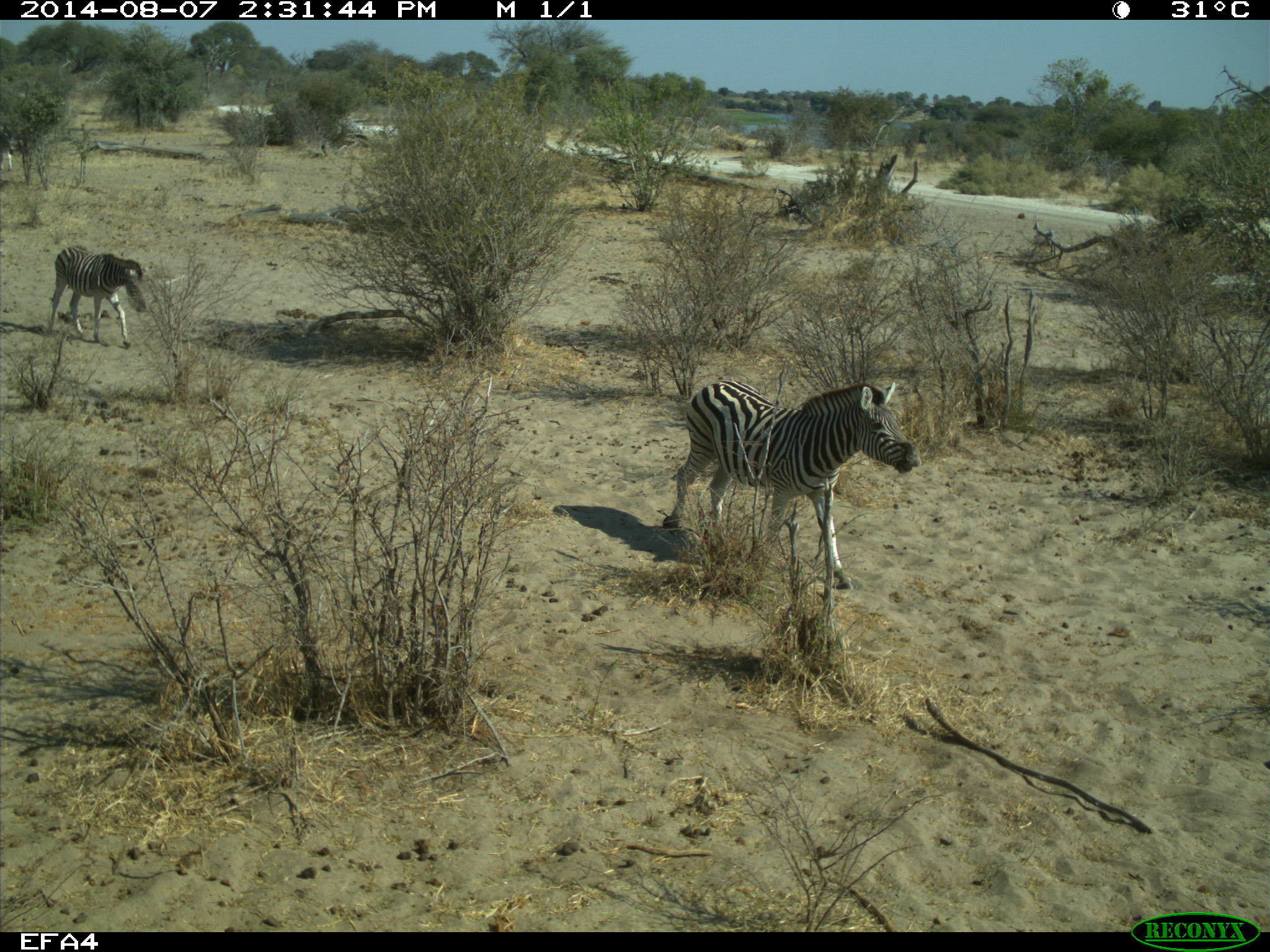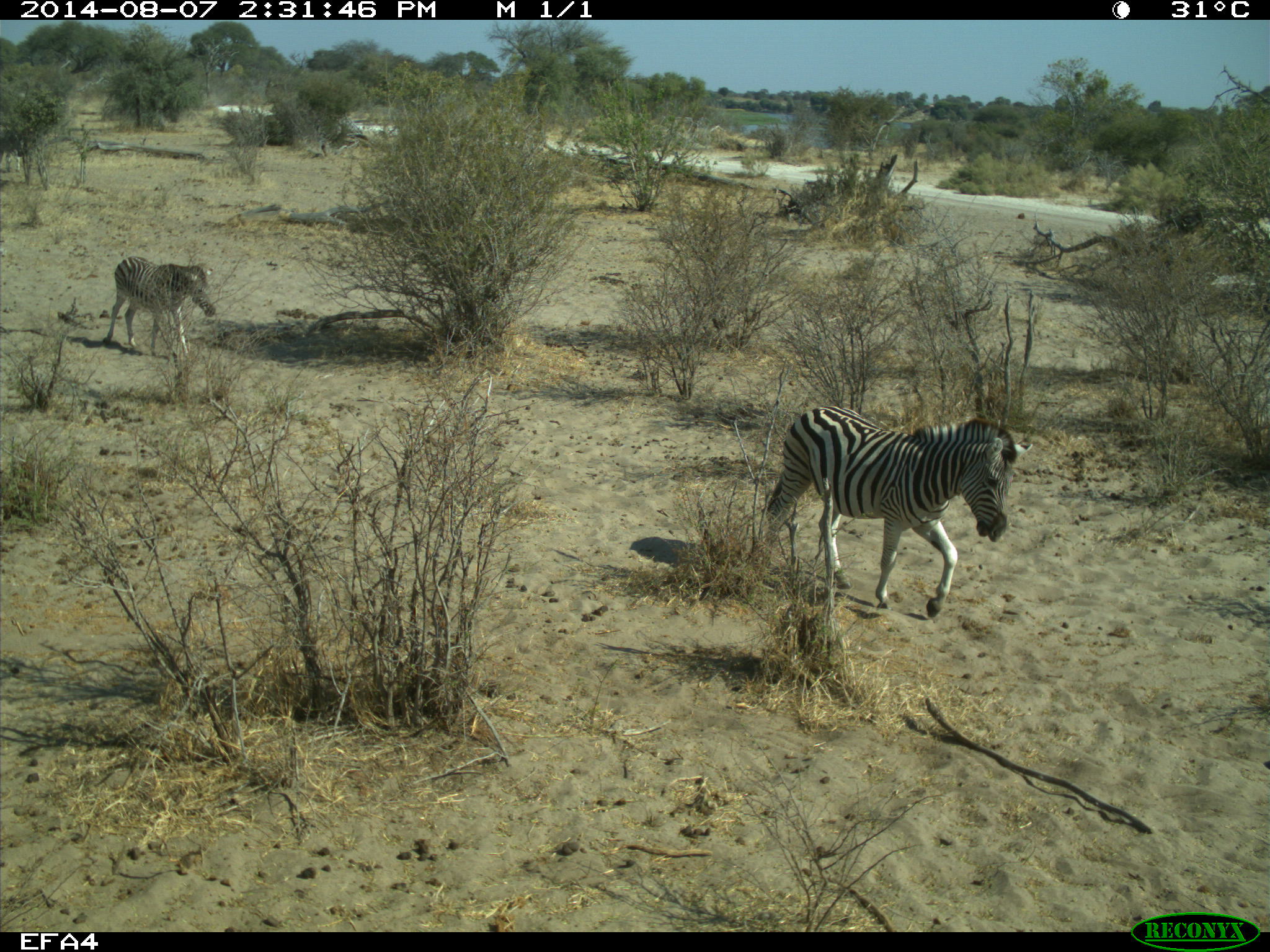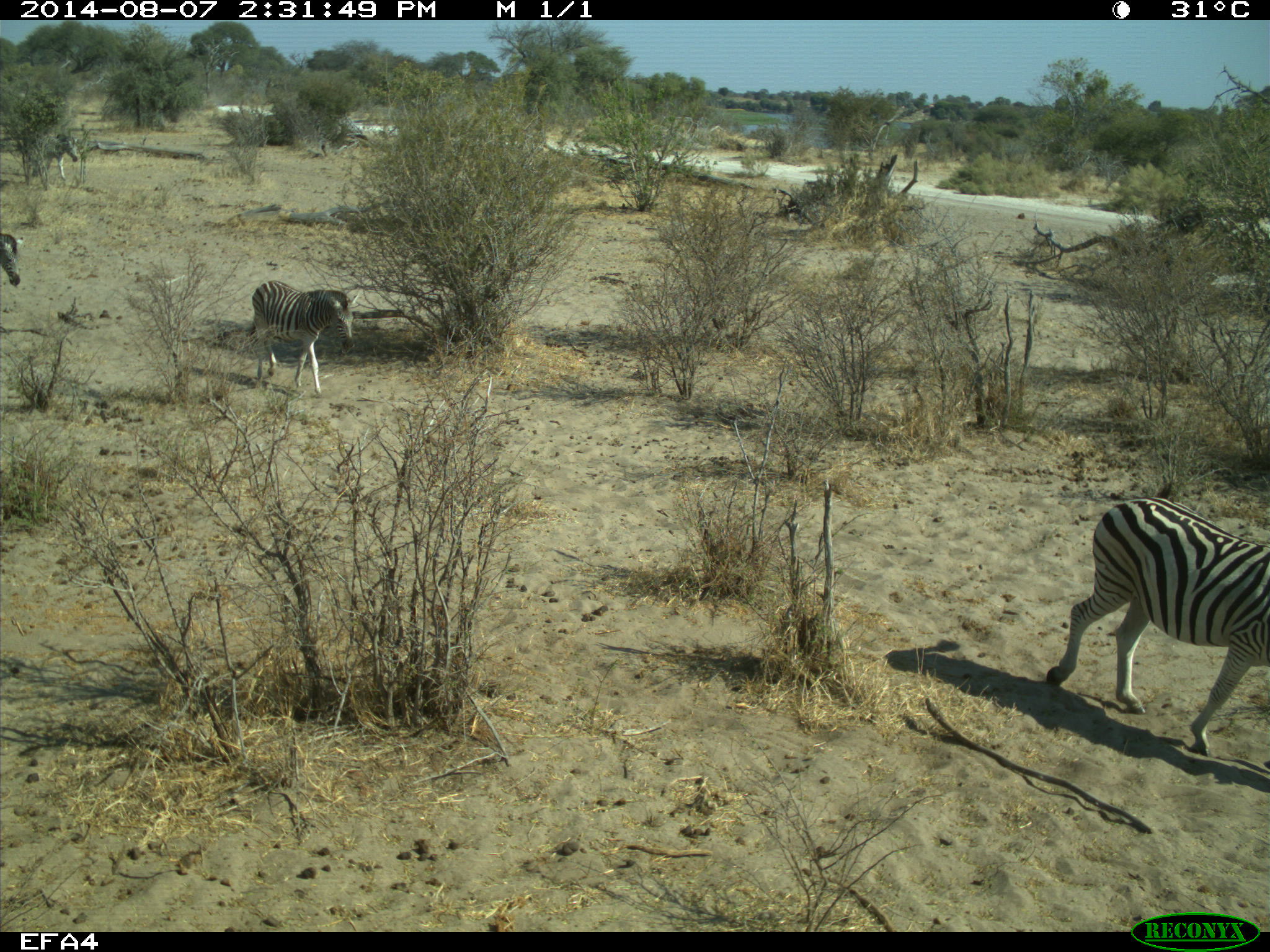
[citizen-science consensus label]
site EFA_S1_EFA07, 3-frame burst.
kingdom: Animalia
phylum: Chordata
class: Mammalia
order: Perissodactyla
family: Equidae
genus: Equus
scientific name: Equus quagga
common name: plains zebra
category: zebraplains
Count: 3.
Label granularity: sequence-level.